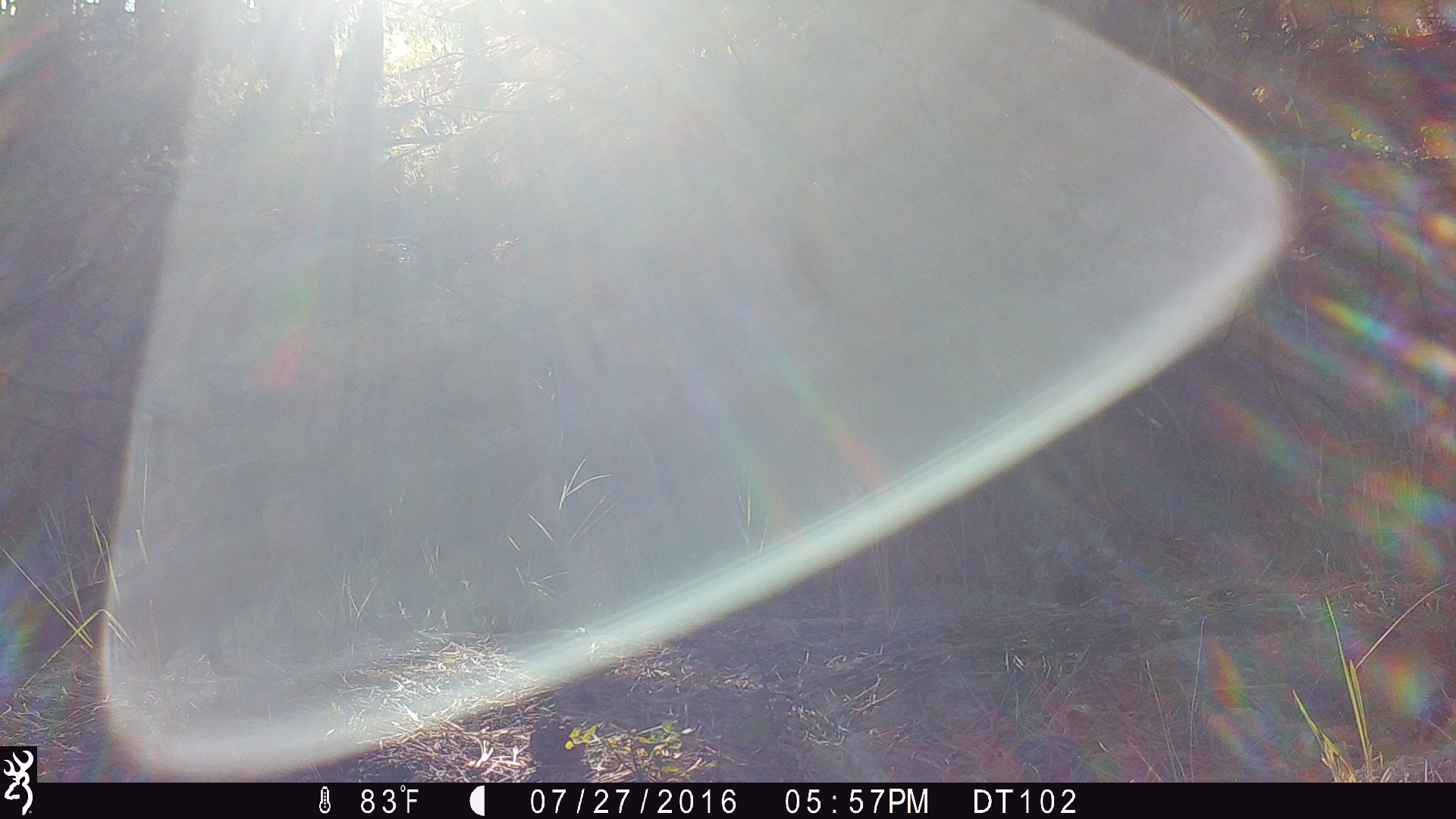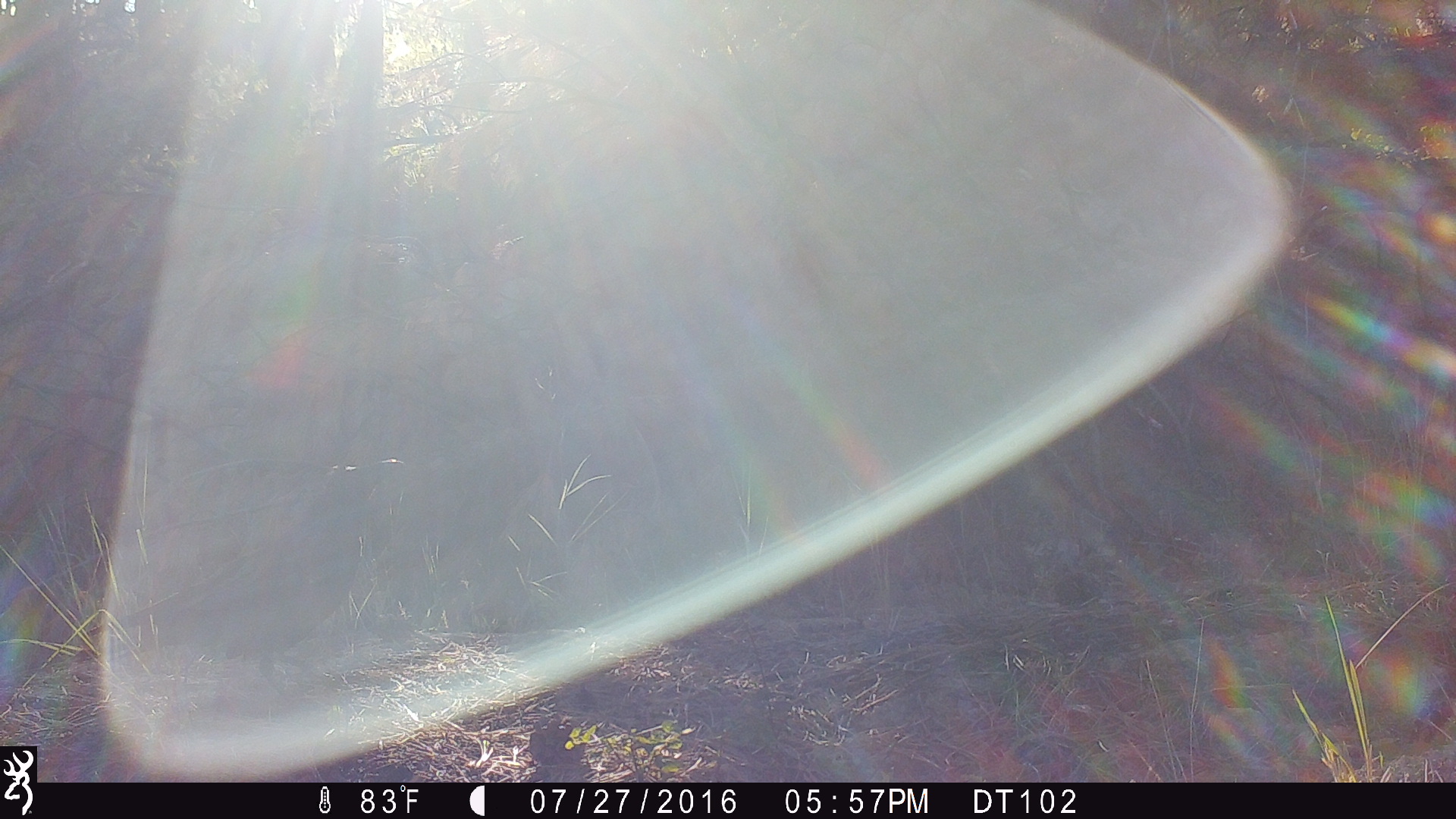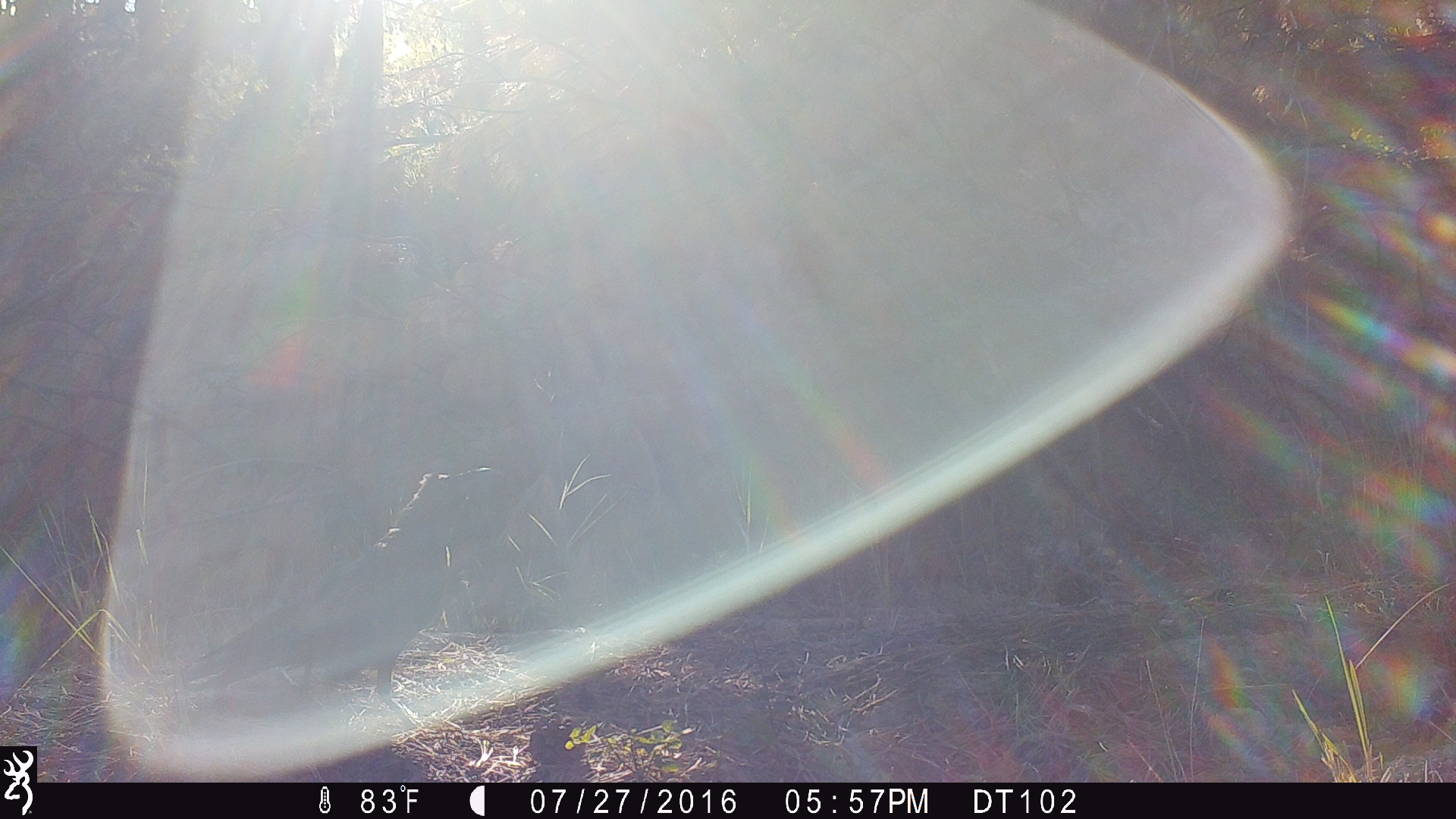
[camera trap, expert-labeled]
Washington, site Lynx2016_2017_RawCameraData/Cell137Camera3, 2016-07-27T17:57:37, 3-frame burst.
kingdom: Animalia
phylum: Chordata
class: Aves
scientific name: Aves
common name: birds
Aves (birds). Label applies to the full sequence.